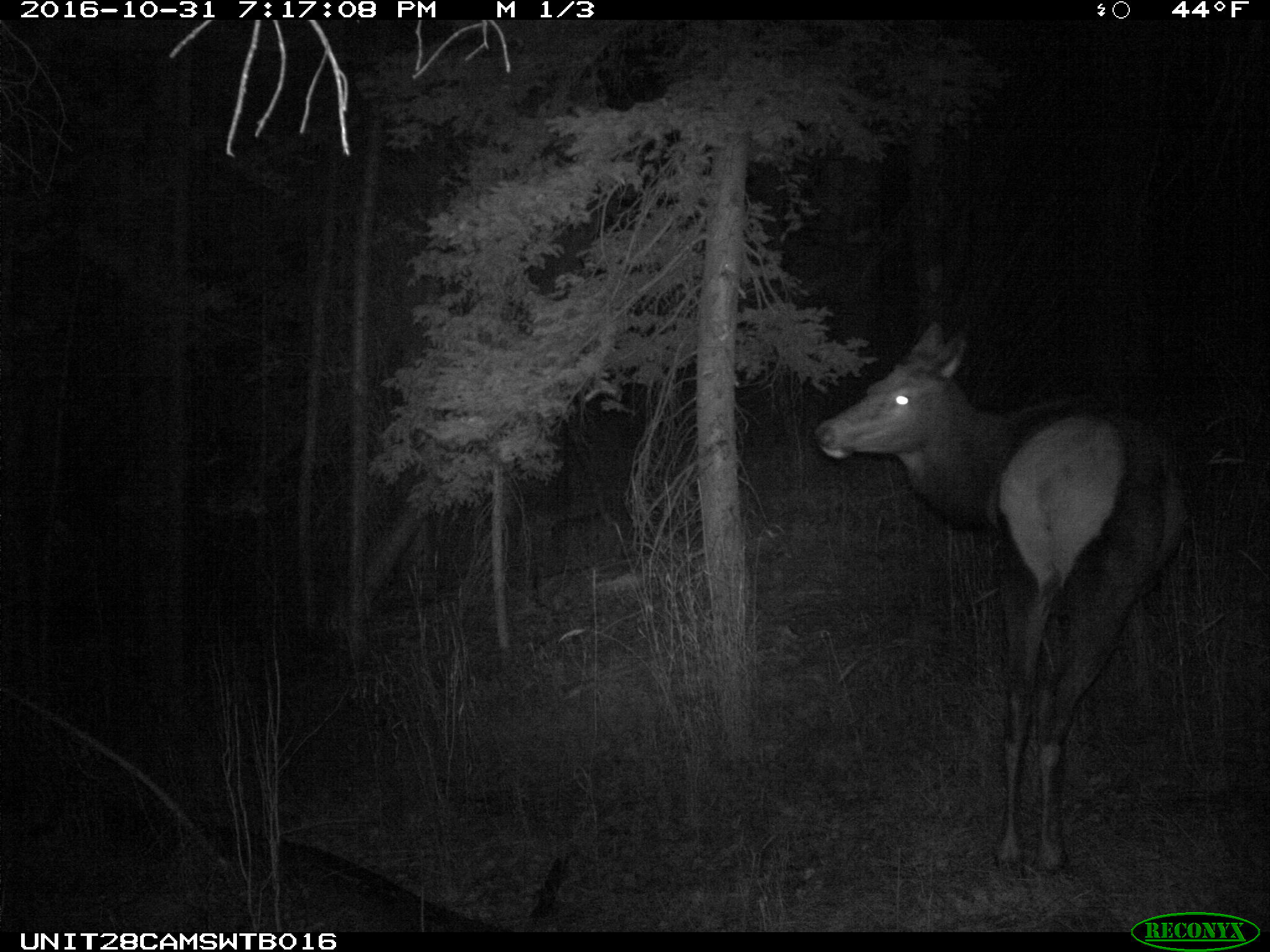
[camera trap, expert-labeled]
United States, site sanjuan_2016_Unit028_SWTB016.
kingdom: Animalia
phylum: Chordata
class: Mammalia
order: Artiodactyla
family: Cervidae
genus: Cervus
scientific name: Cervus elaphus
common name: red deer